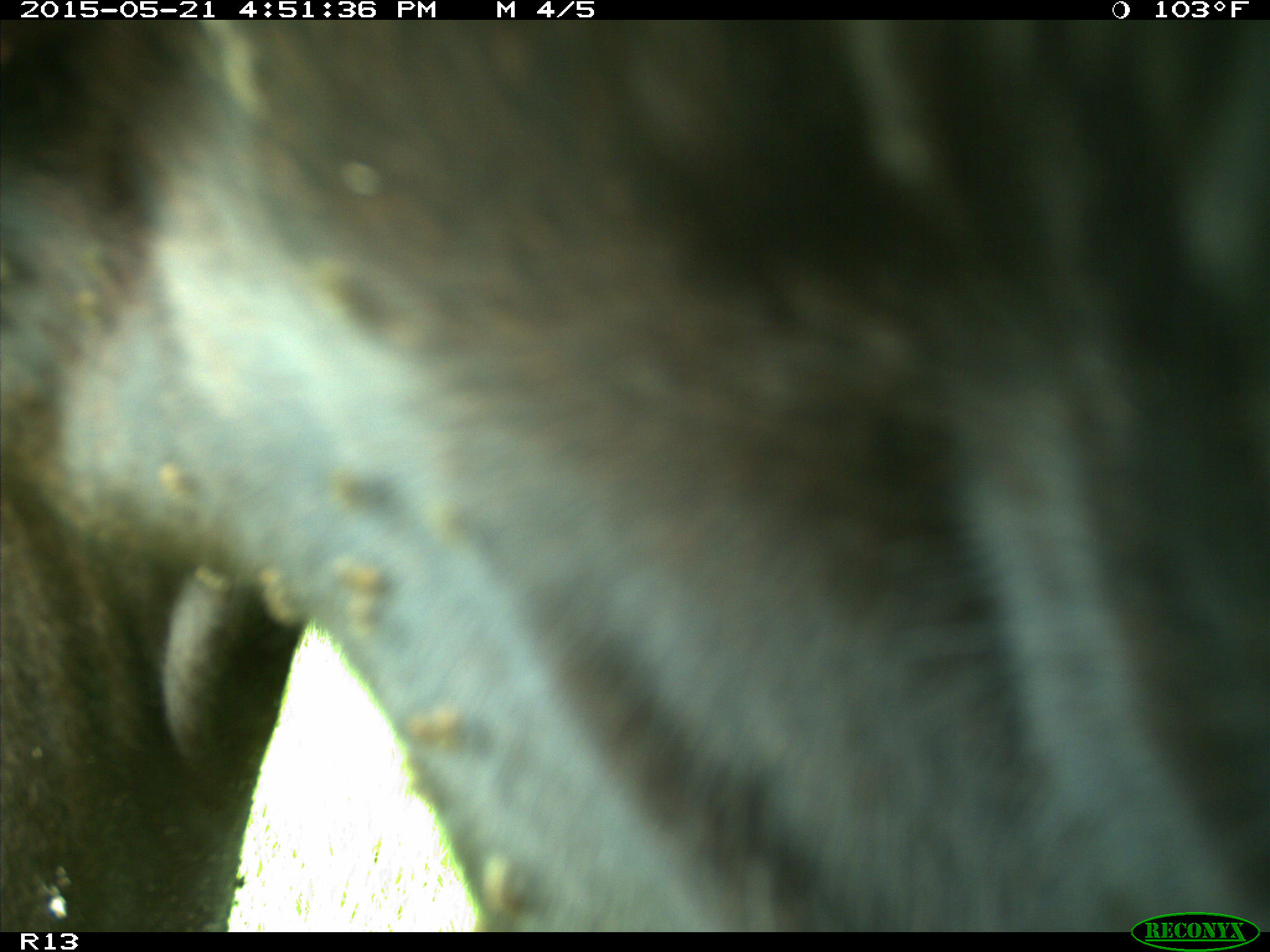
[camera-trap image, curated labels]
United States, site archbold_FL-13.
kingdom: Animalia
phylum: Chordata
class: Mammalia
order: Artiodactyla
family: Bovidae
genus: Bos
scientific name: Bos taurus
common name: domestic cow